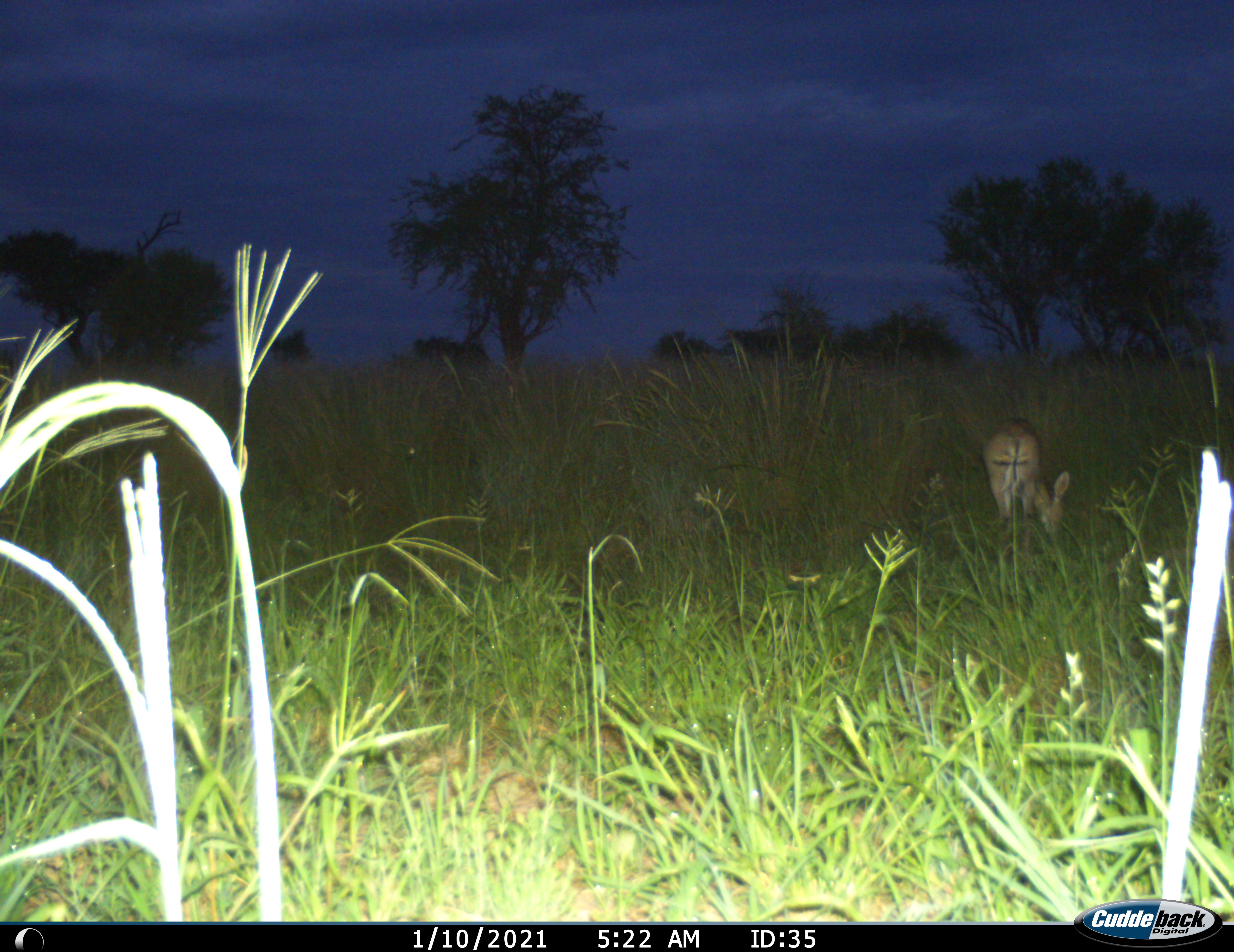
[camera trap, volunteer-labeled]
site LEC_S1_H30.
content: unidentified animal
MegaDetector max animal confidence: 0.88